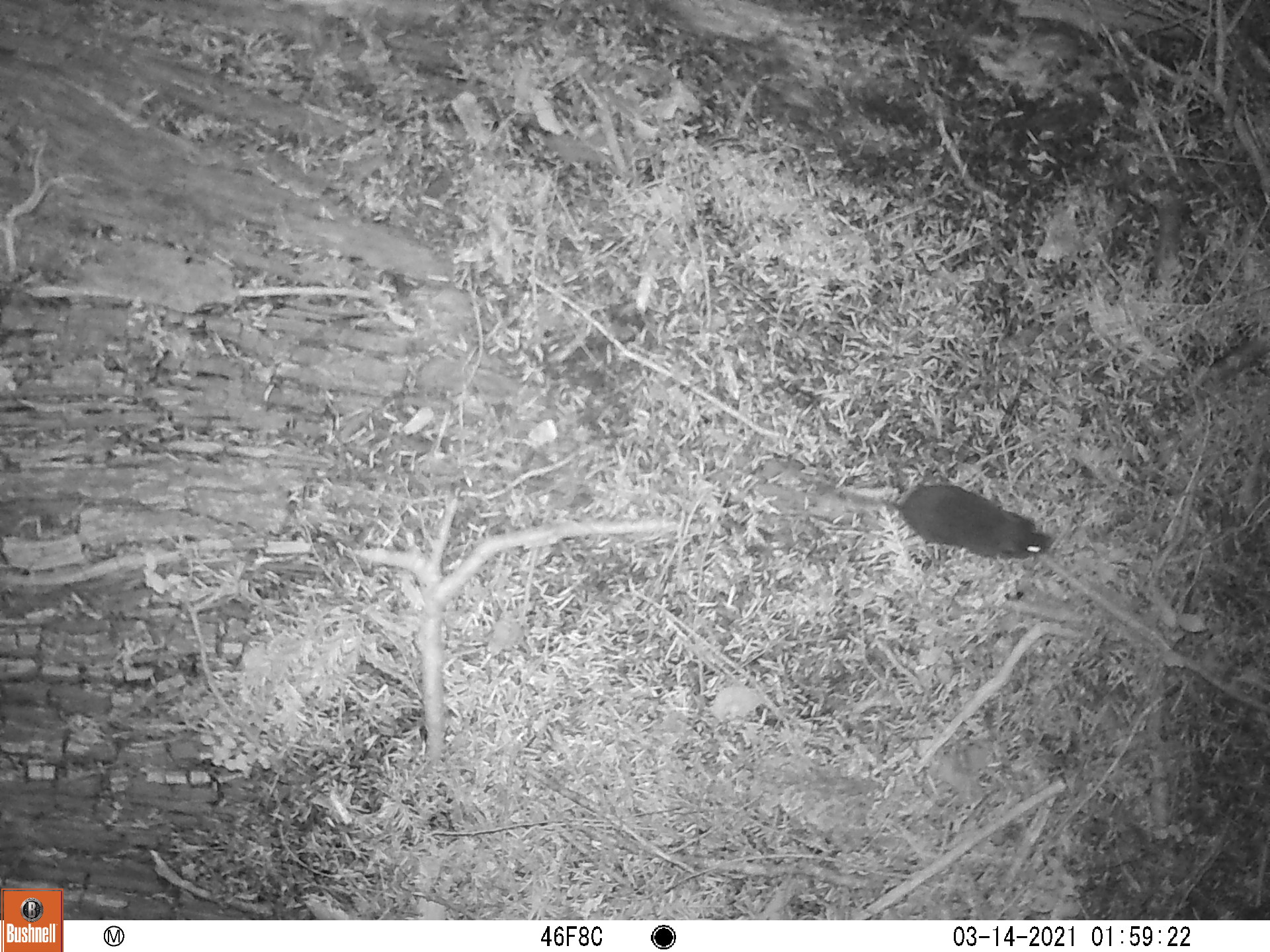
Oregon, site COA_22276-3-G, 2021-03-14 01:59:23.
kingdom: Animalia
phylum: Chordata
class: Mammalia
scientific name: Mammalia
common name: small mammal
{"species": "small mammal (Mammalia)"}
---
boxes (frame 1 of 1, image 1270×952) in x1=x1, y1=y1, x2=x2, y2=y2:
small mammal: x1=701, y1=410, x2=1112, y2=622